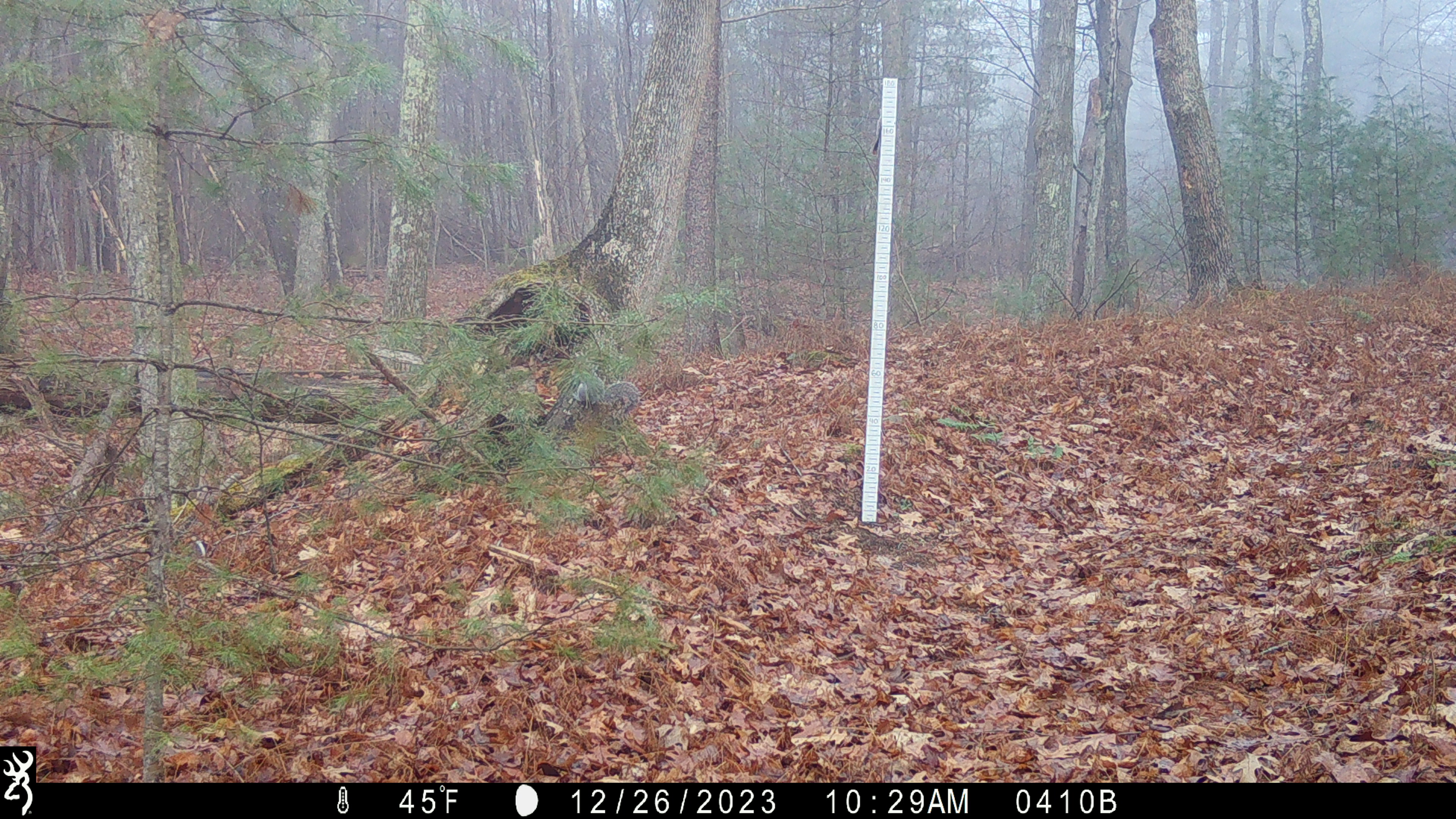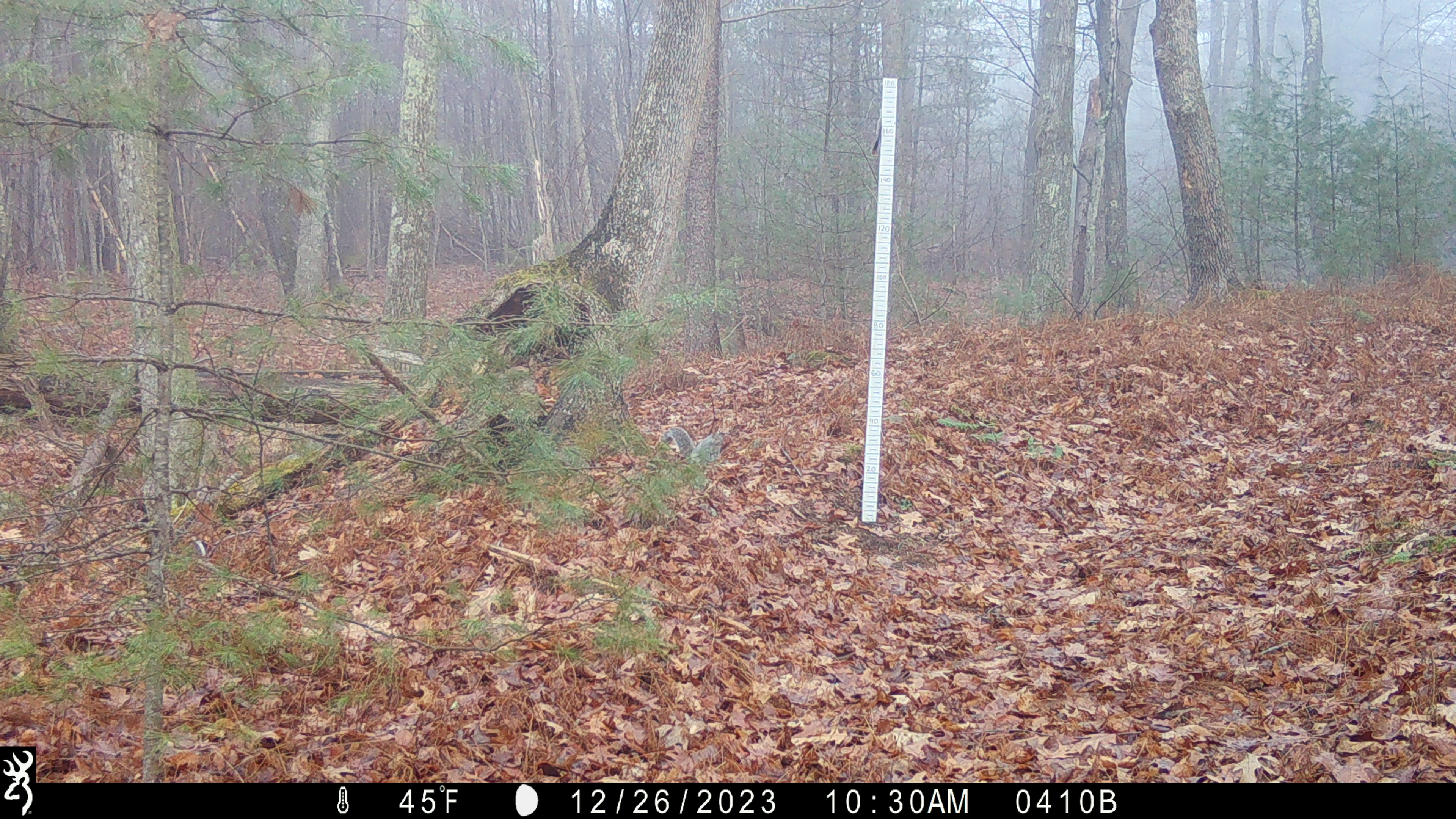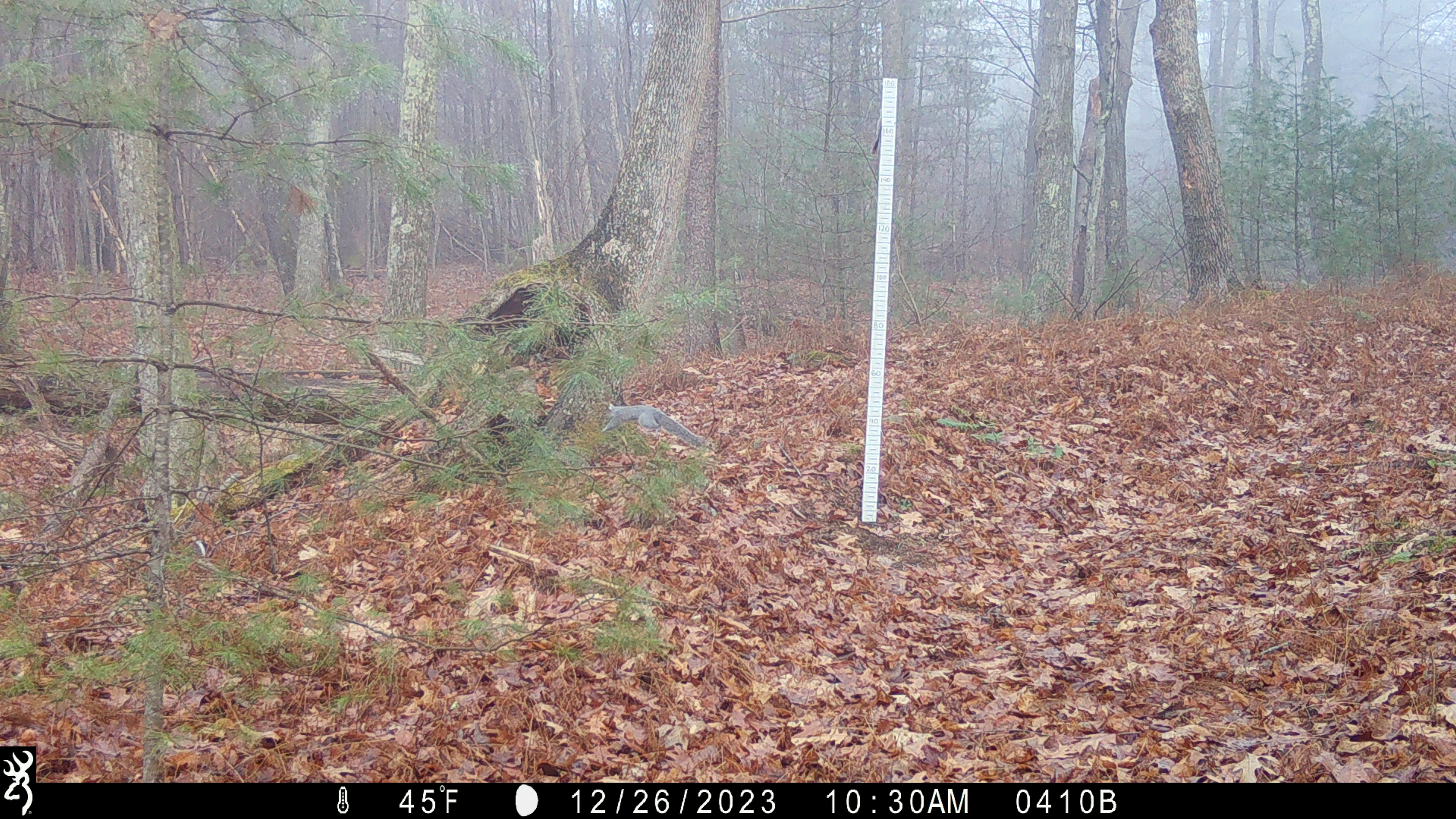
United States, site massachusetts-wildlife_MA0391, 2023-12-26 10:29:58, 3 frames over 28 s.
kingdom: Animalia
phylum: Chordata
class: Mammalia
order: Rodentia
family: Sciuridae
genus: Sciurus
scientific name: Sciurus carolinensis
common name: gray squirrel